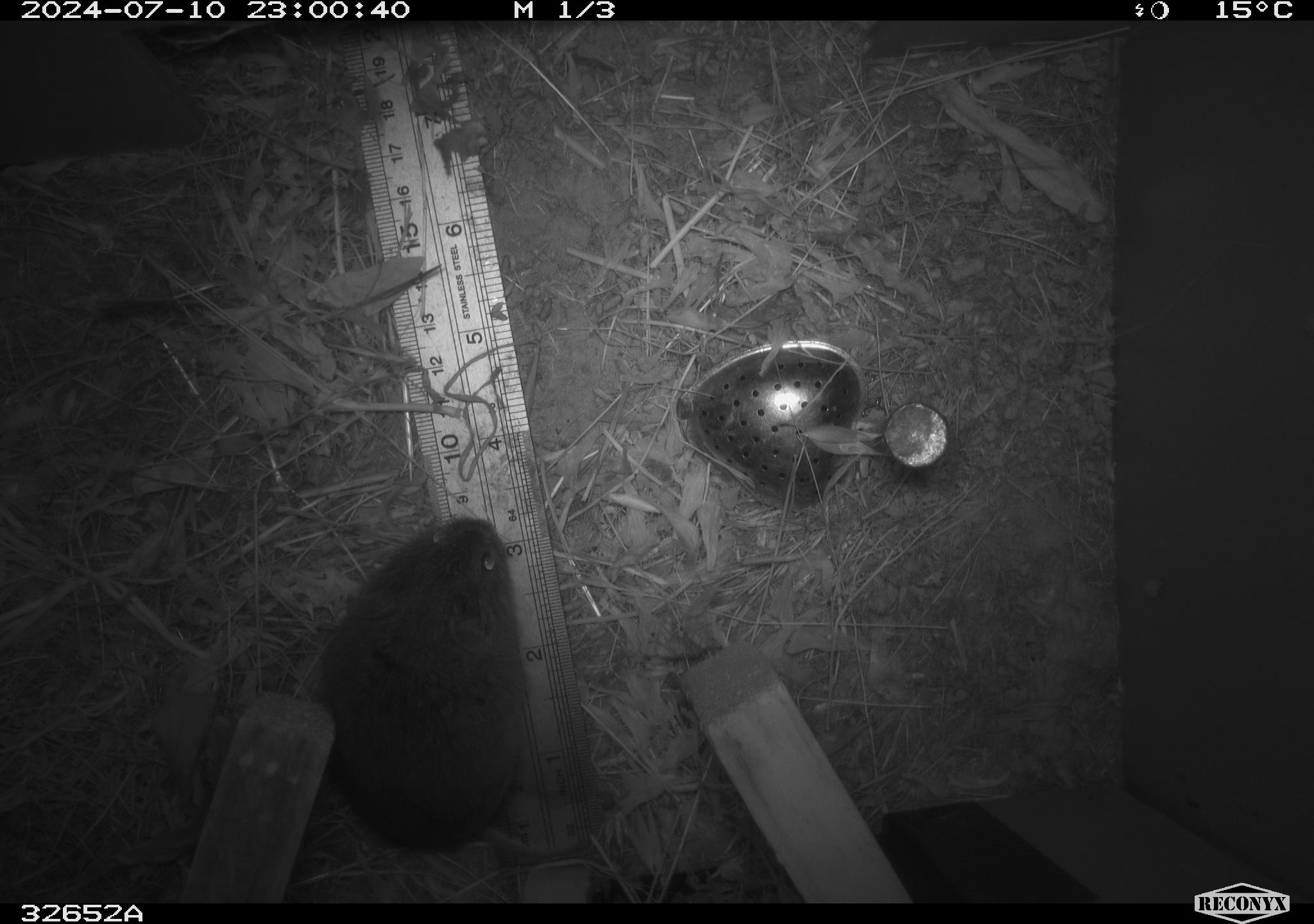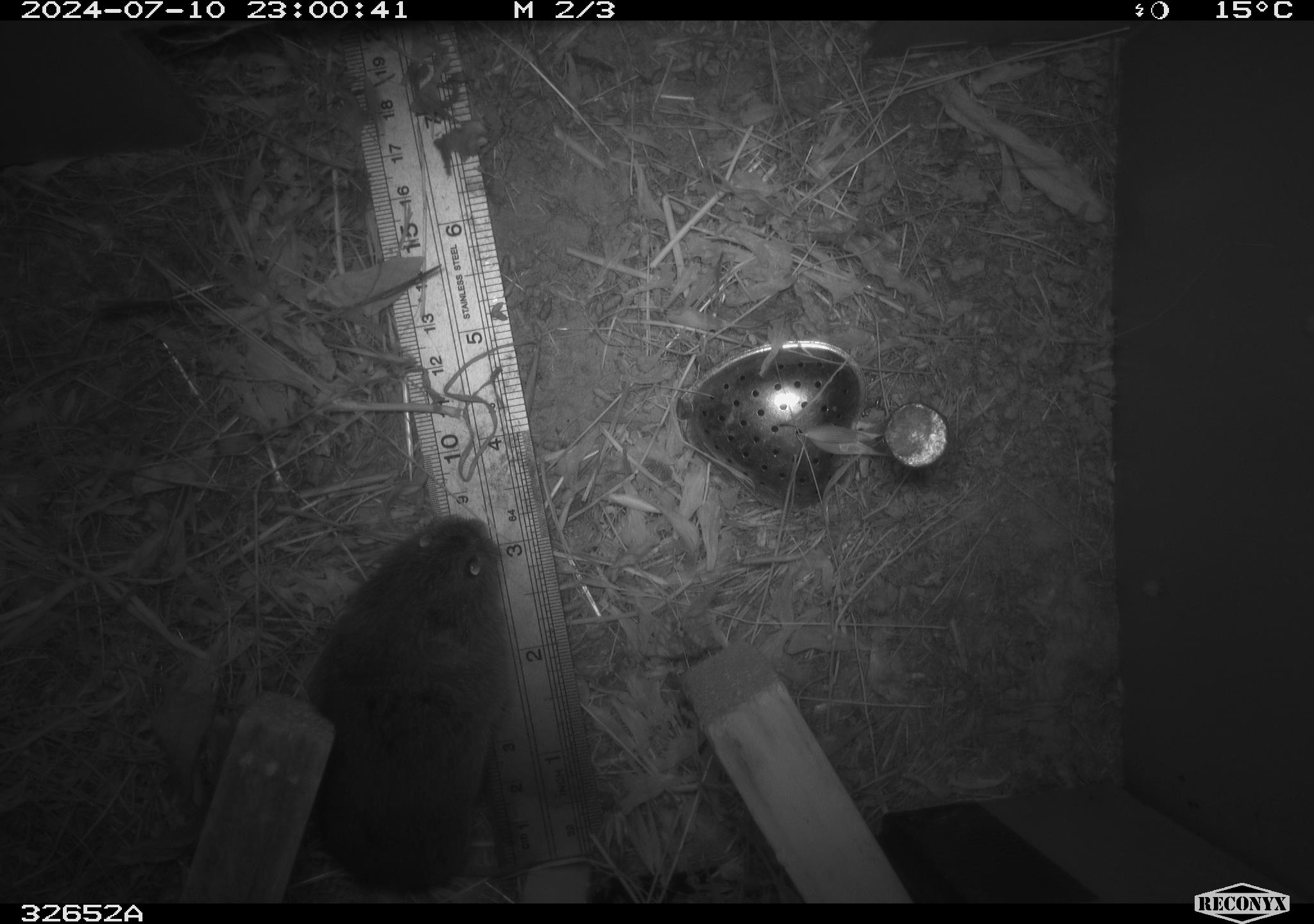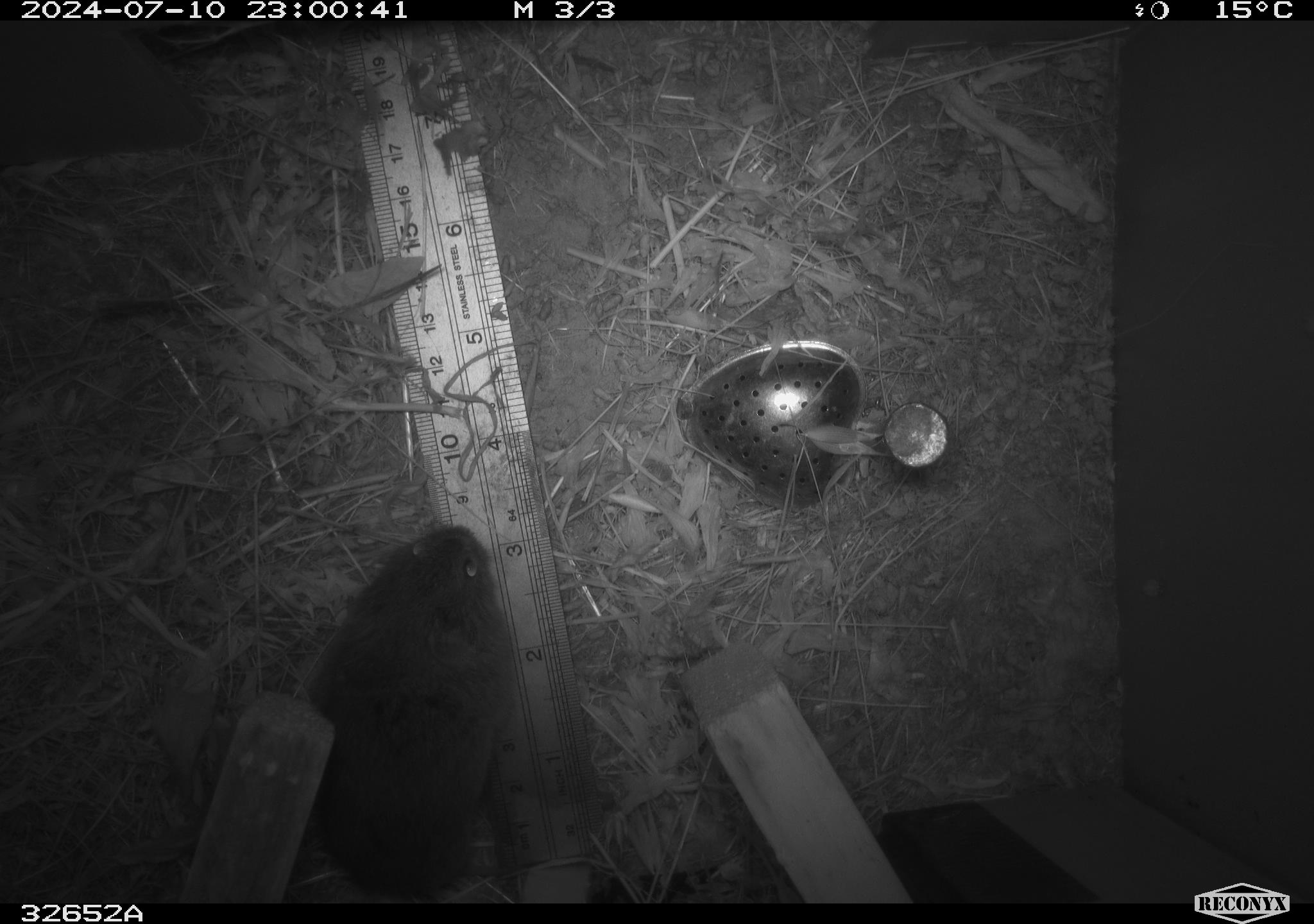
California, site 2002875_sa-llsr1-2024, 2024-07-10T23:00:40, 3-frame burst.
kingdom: Animalia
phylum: Chordata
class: Mammalia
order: Rodentia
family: Cricetidae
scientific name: Arvicolinae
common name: voles, lemmings, and muskrats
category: arvicolinae subfamily